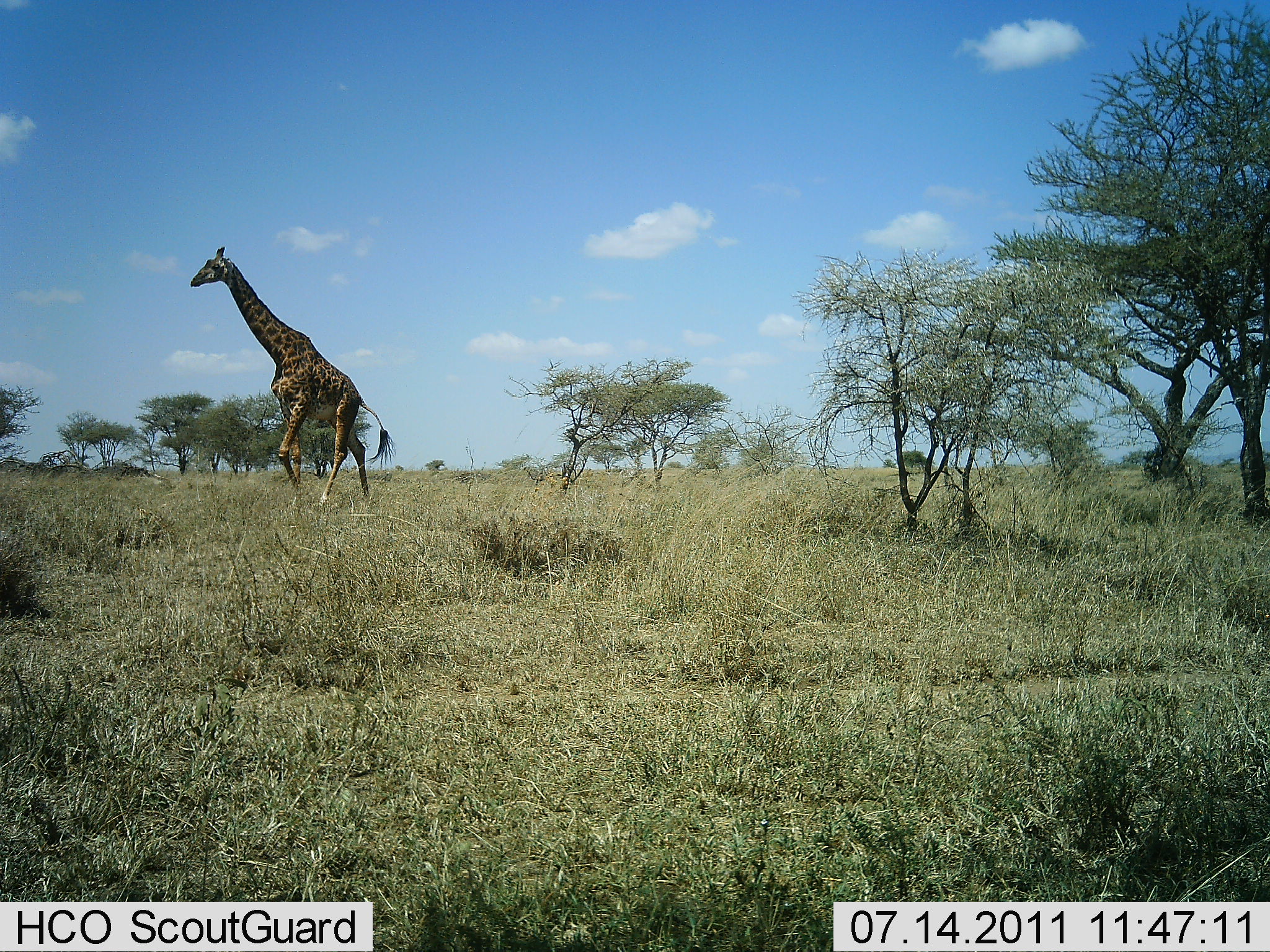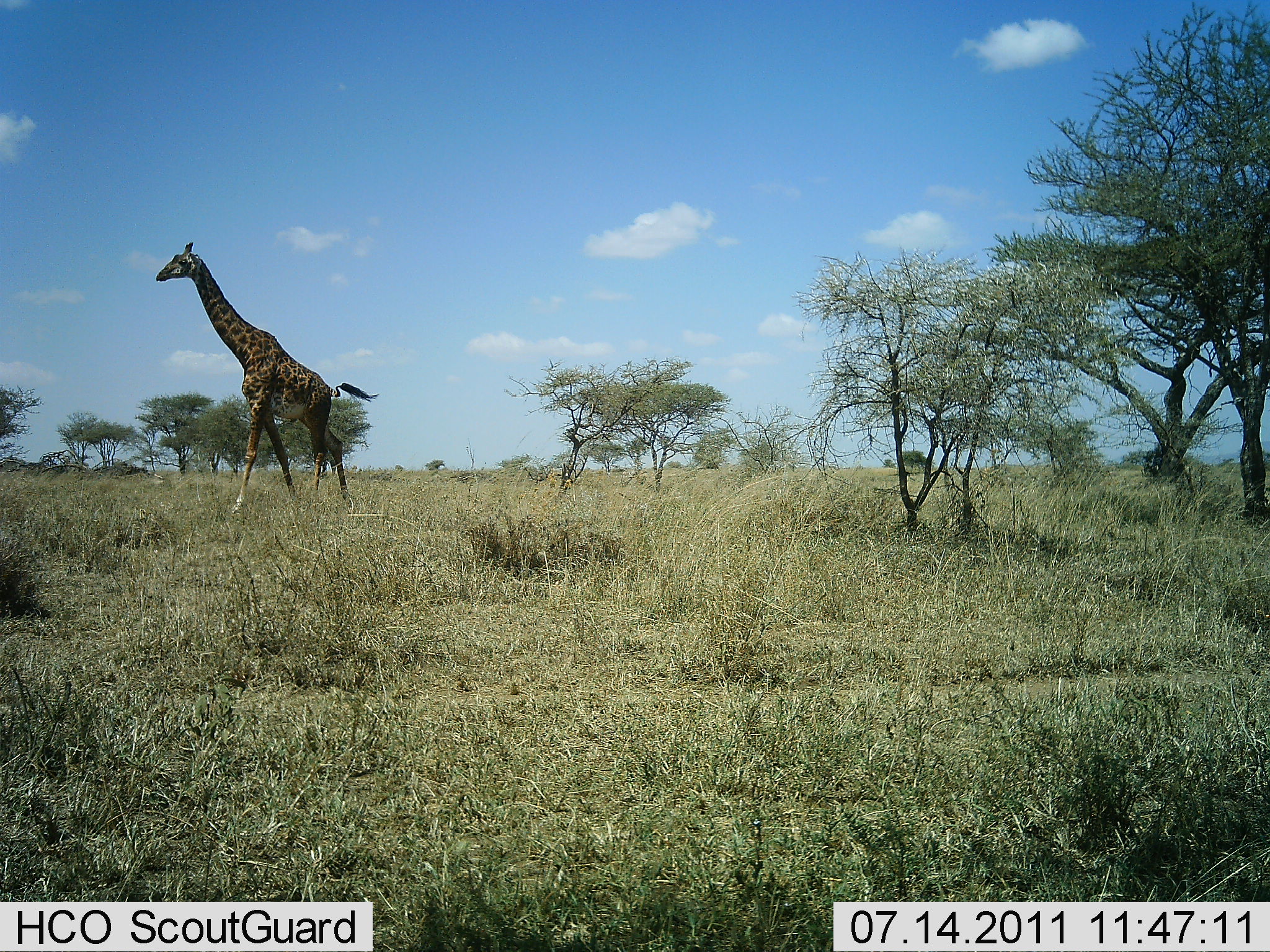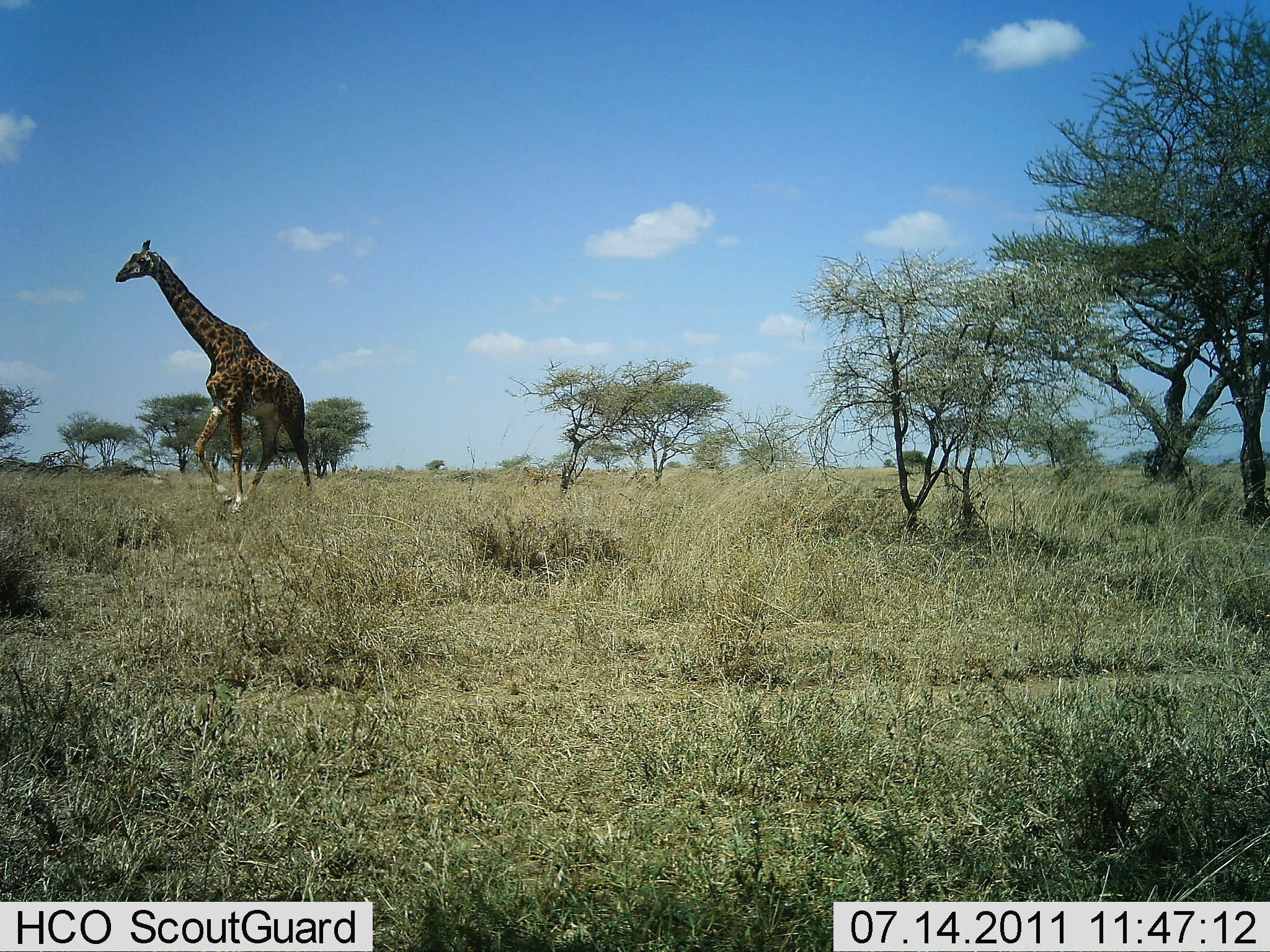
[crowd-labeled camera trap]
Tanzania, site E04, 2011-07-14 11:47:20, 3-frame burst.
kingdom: Animalia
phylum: Chordata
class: Mammalia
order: Artiodactyla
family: Giraffidae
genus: Giraffa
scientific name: Giraffa camelopardalis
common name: giraffe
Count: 1.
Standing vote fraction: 8%.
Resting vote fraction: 0%.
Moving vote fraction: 92%.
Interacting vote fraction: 0%.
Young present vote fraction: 0%.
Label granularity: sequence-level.